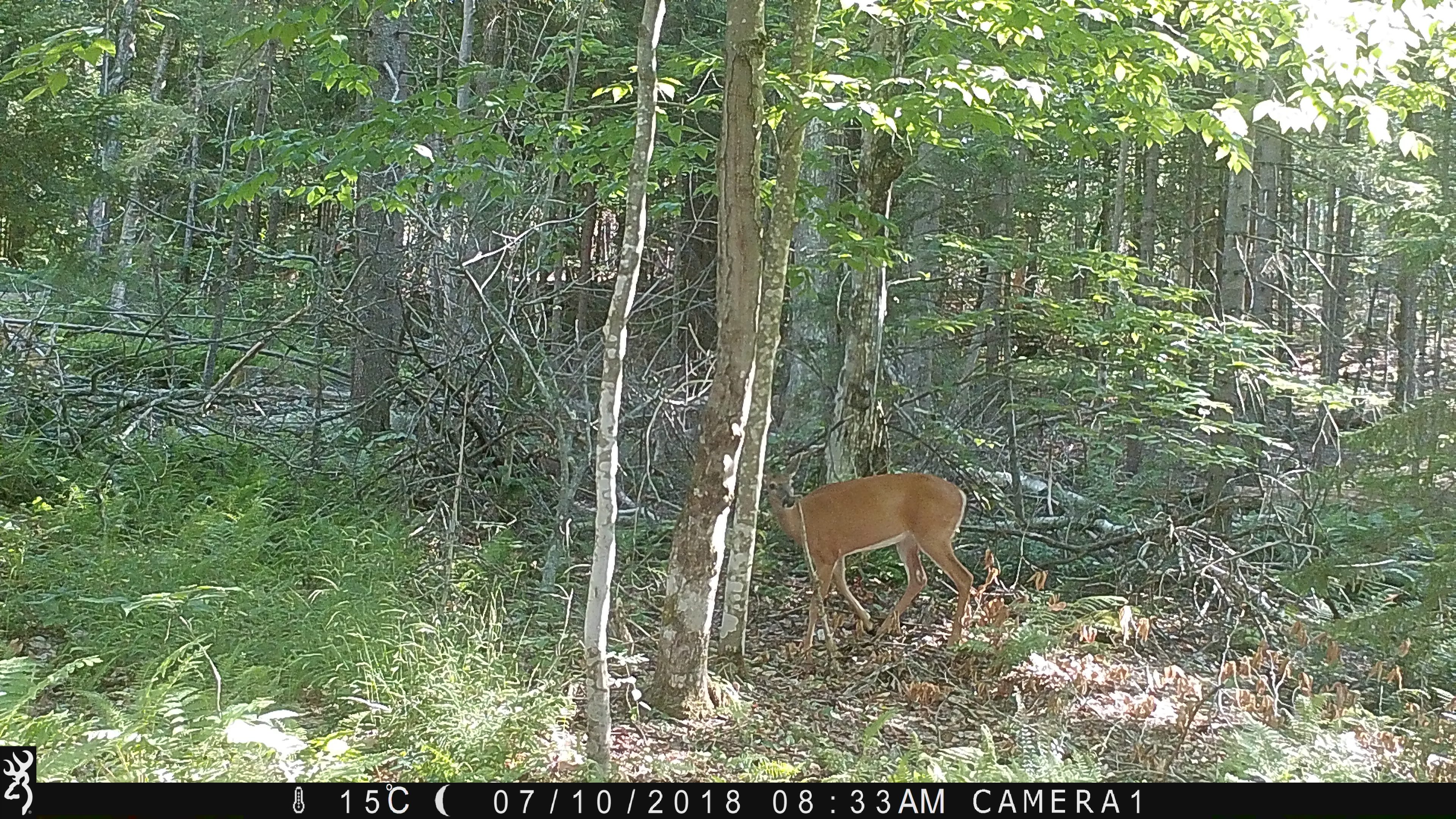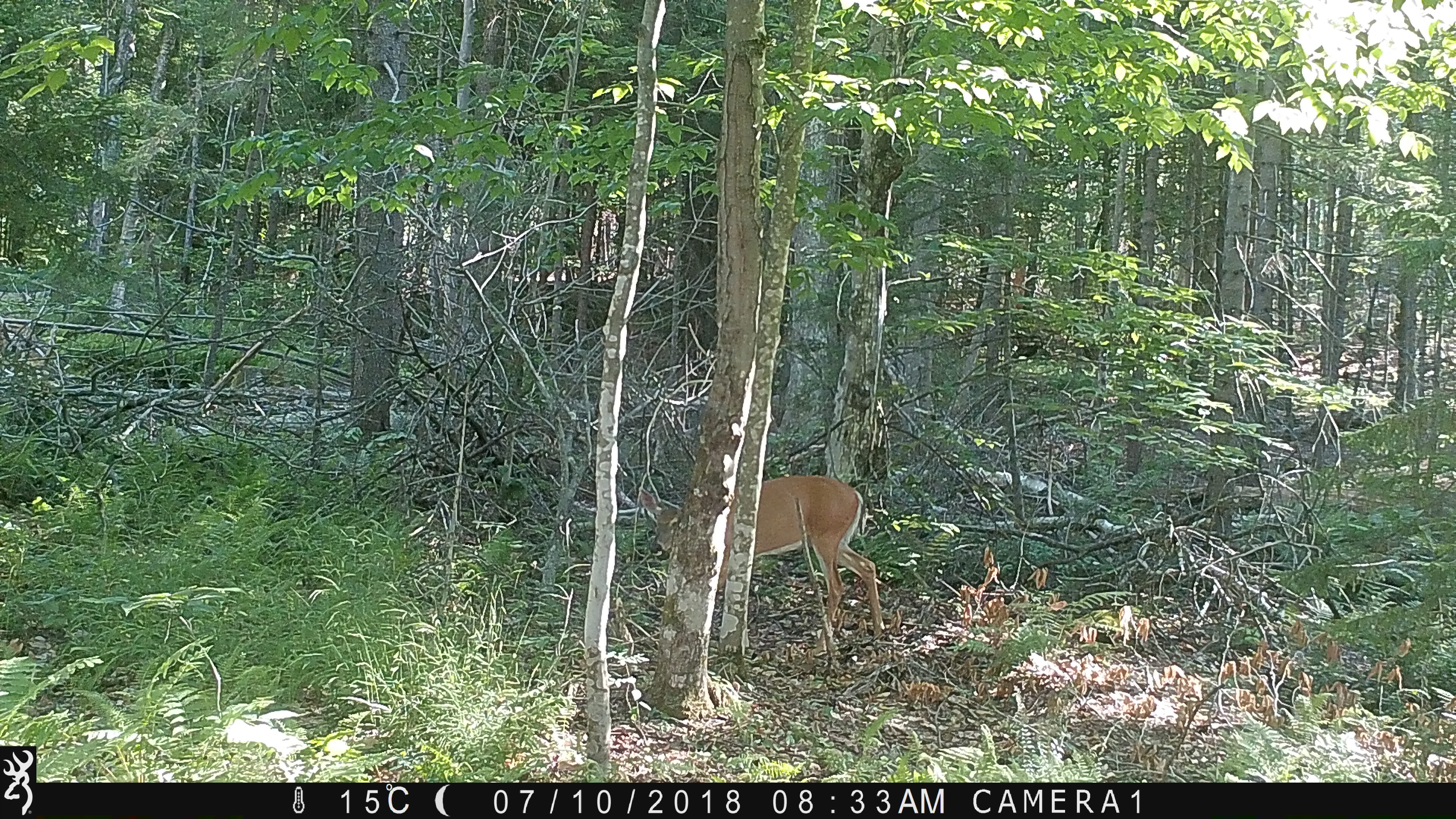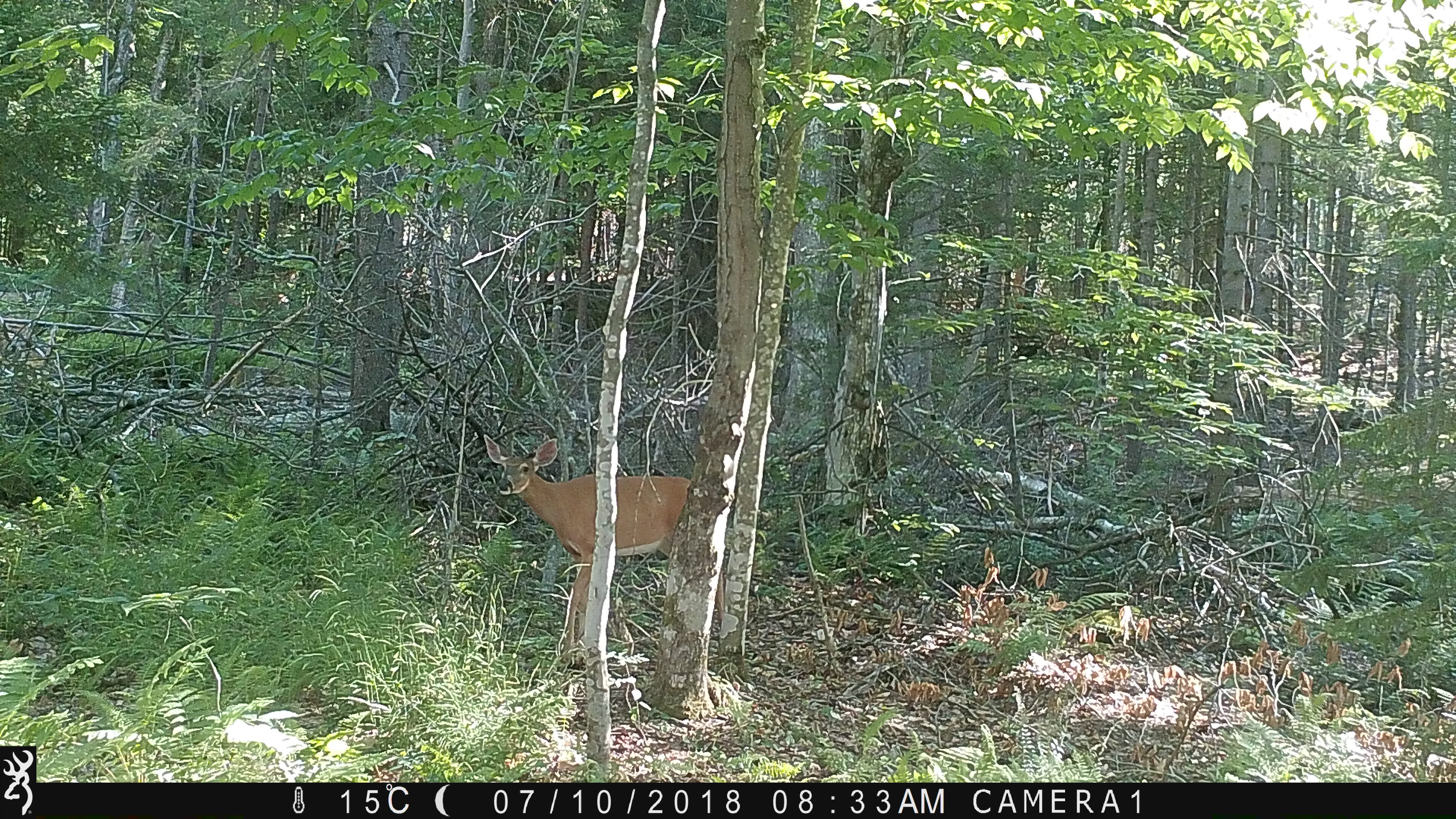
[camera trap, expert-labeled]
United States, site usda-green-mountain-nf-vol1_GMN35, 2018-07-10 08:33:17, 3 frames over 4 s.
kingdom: Animalia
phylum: Chordata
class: Mammalia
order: Artiodactyla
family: Cervidae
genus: Odocoileus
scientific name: Odocoileus virginianus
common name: white-tailed deer